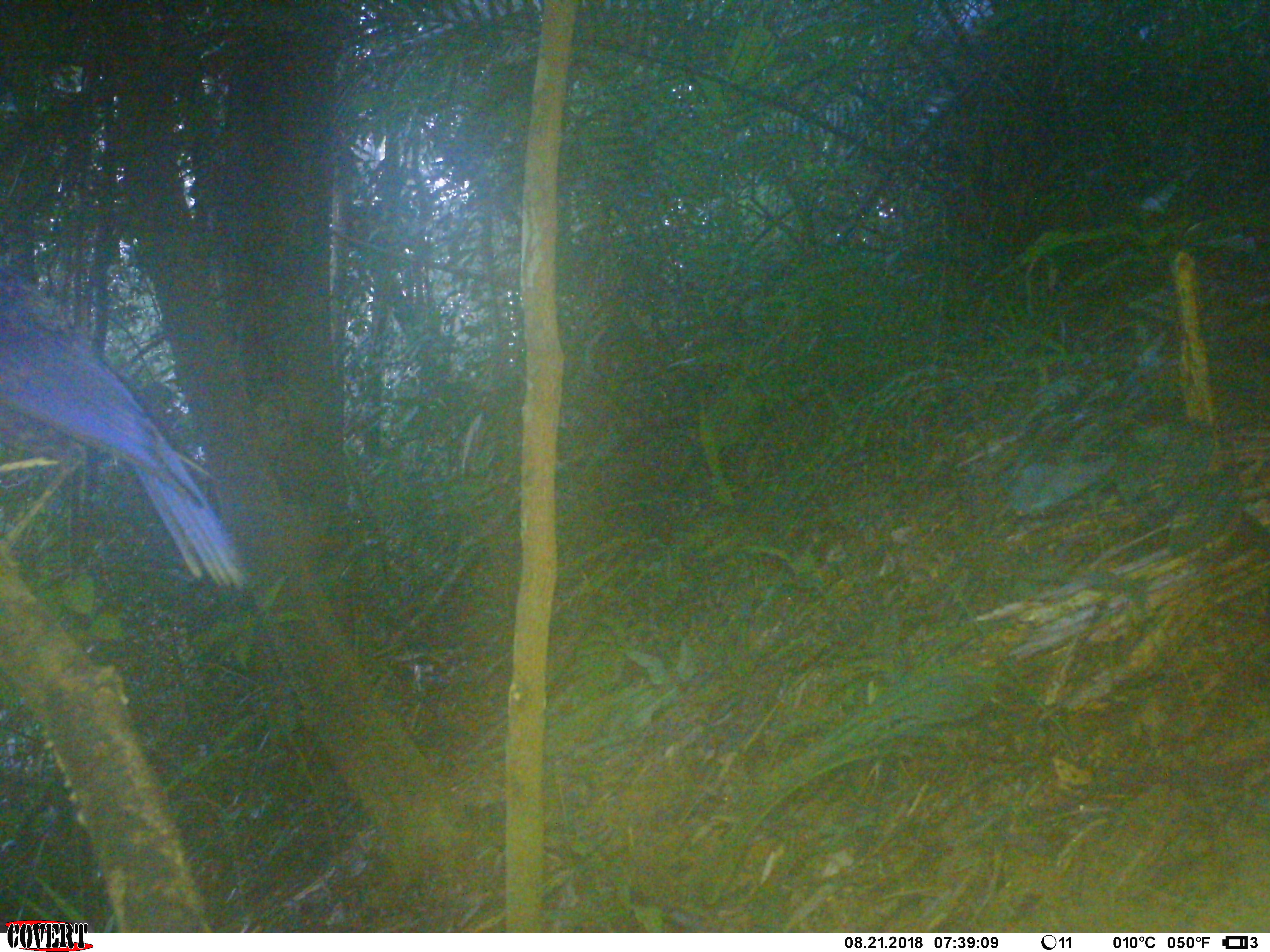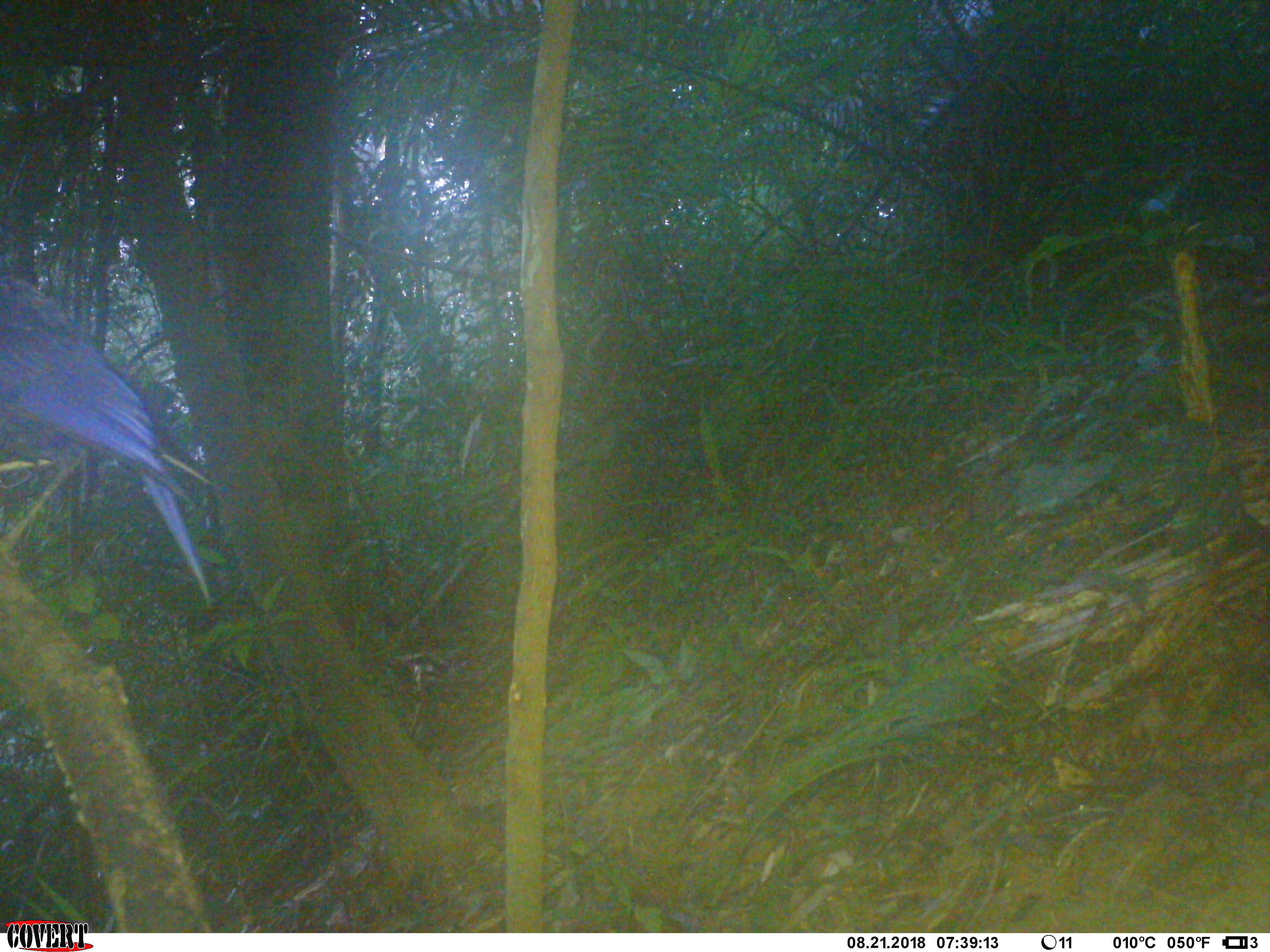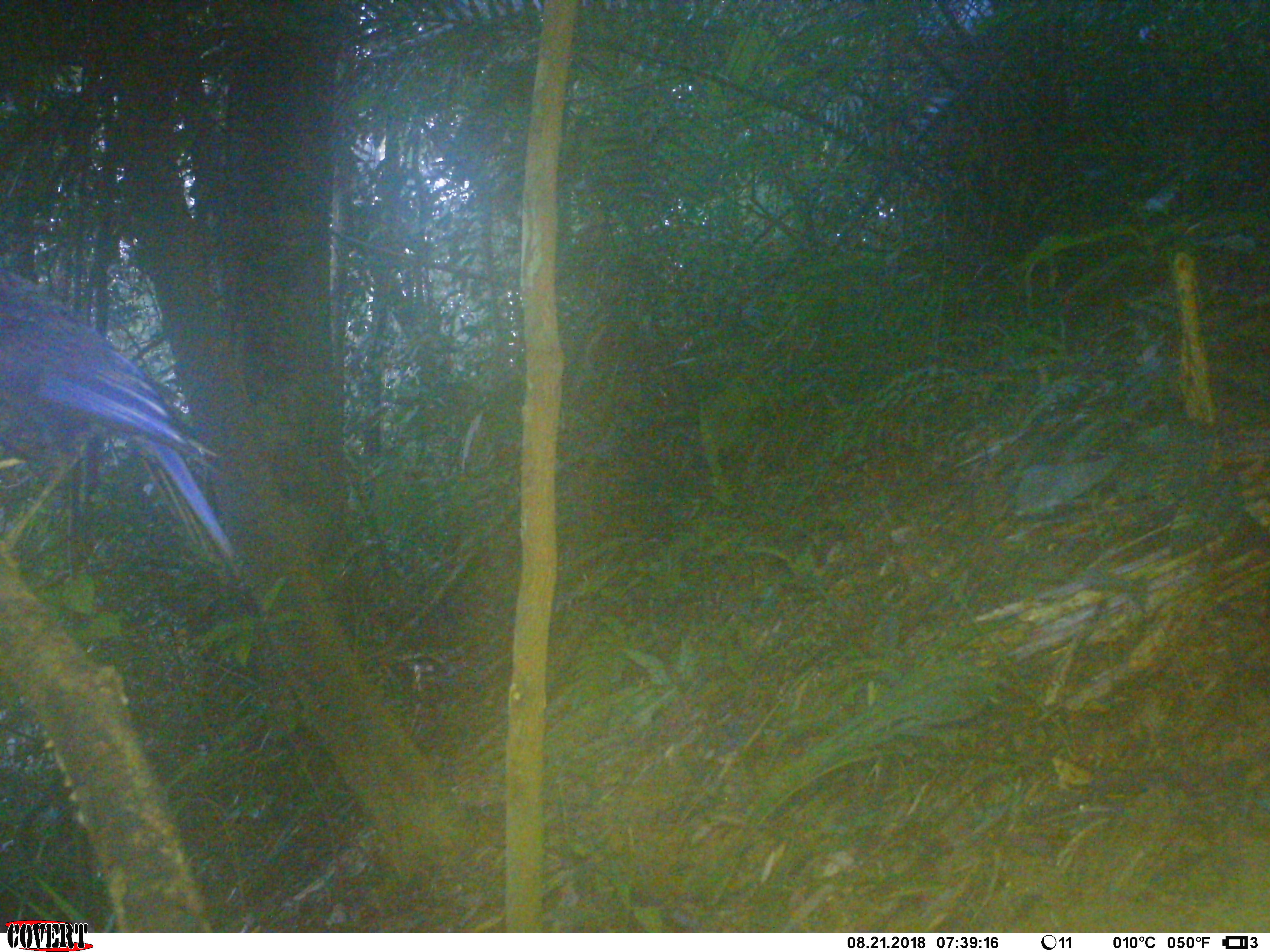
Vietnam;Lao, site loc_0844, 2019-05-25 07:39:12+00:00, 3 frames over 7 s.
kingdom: Animalia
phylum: Chordata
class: Aves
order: Passeriformes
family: Muscicapidae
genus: Myophonus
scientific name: Myophonus caeruleus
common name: blue whistling thrush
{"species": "blue whistling thrush (Myophonus caeruleus)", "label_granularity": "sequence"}